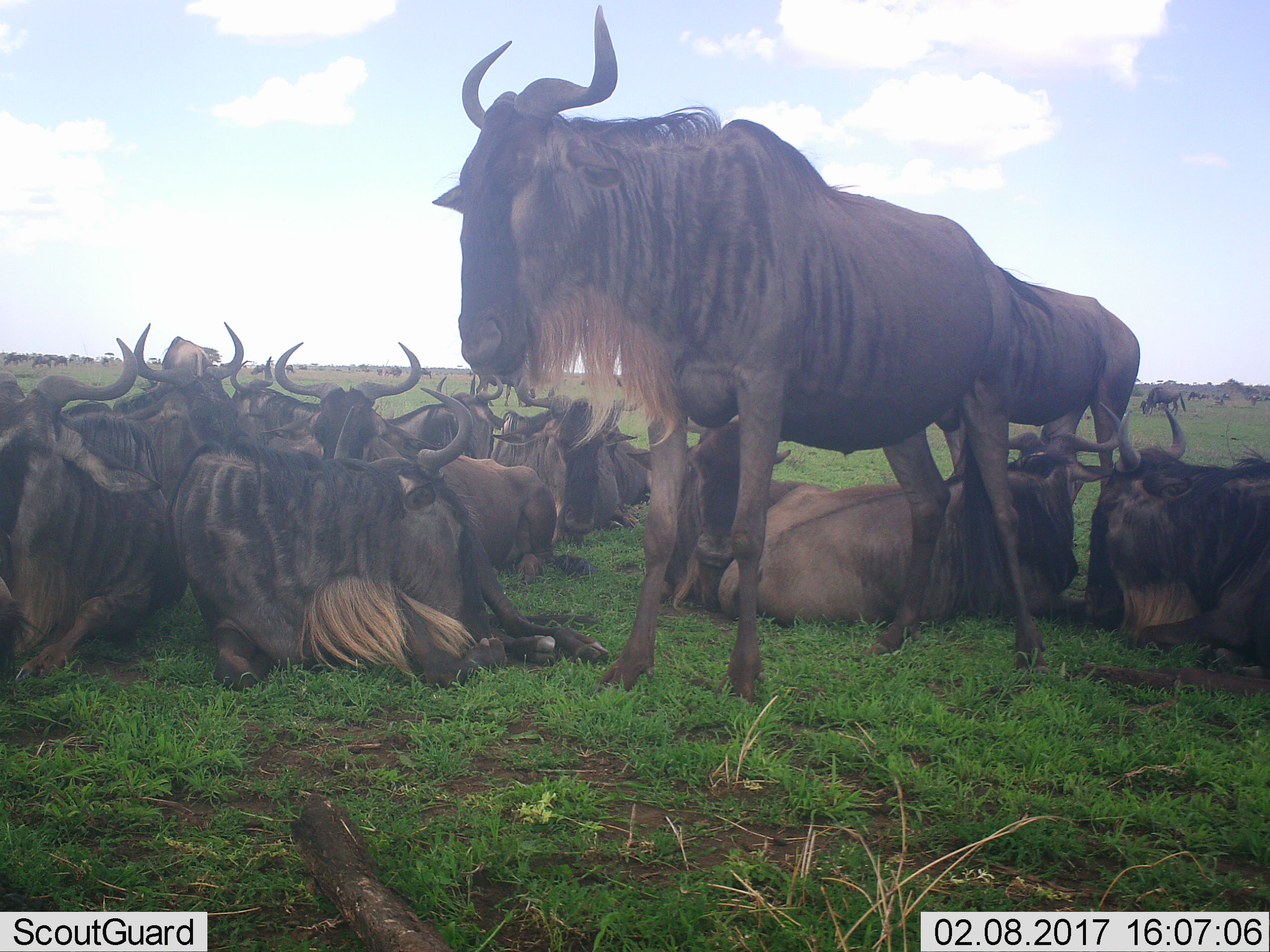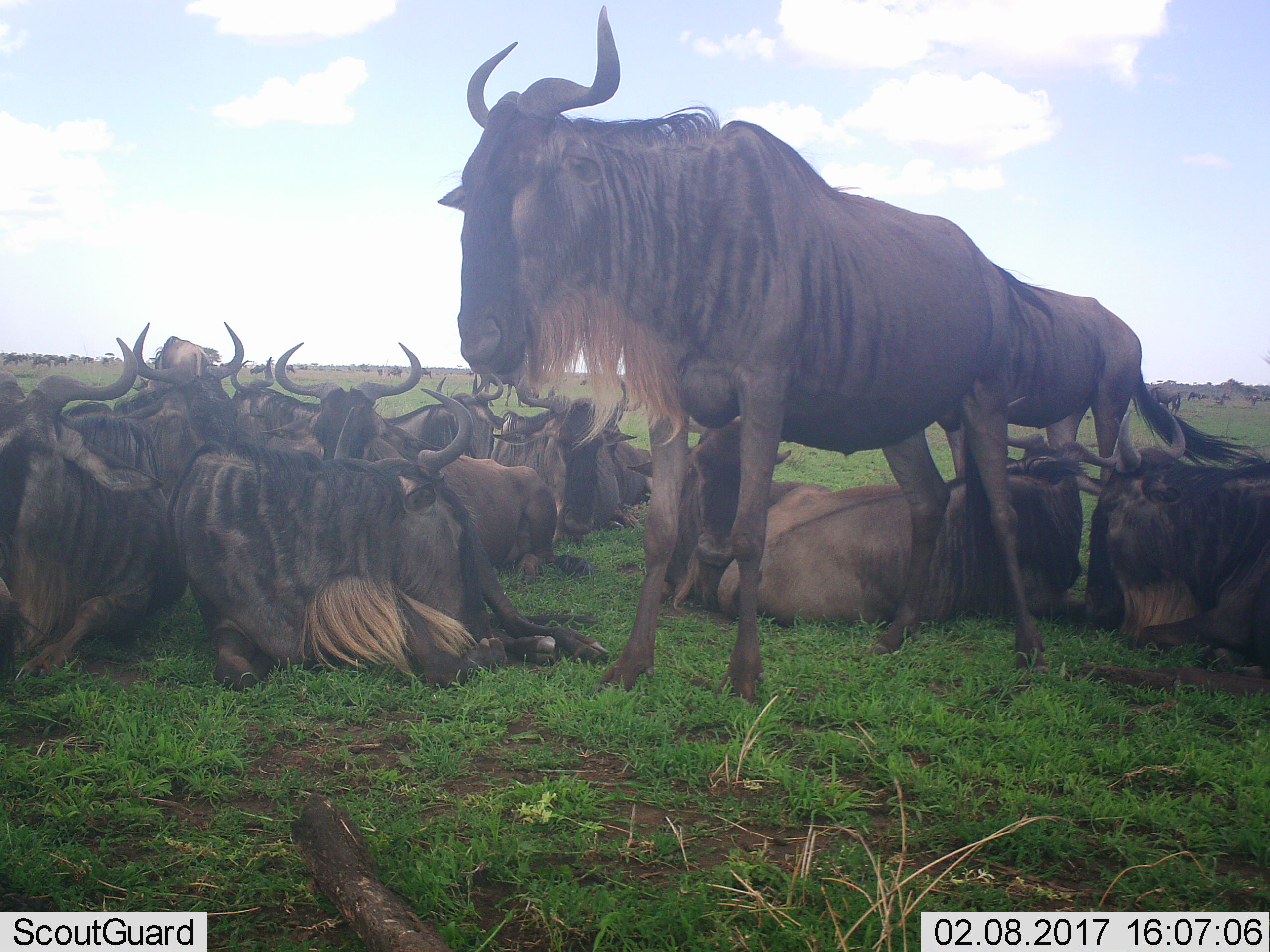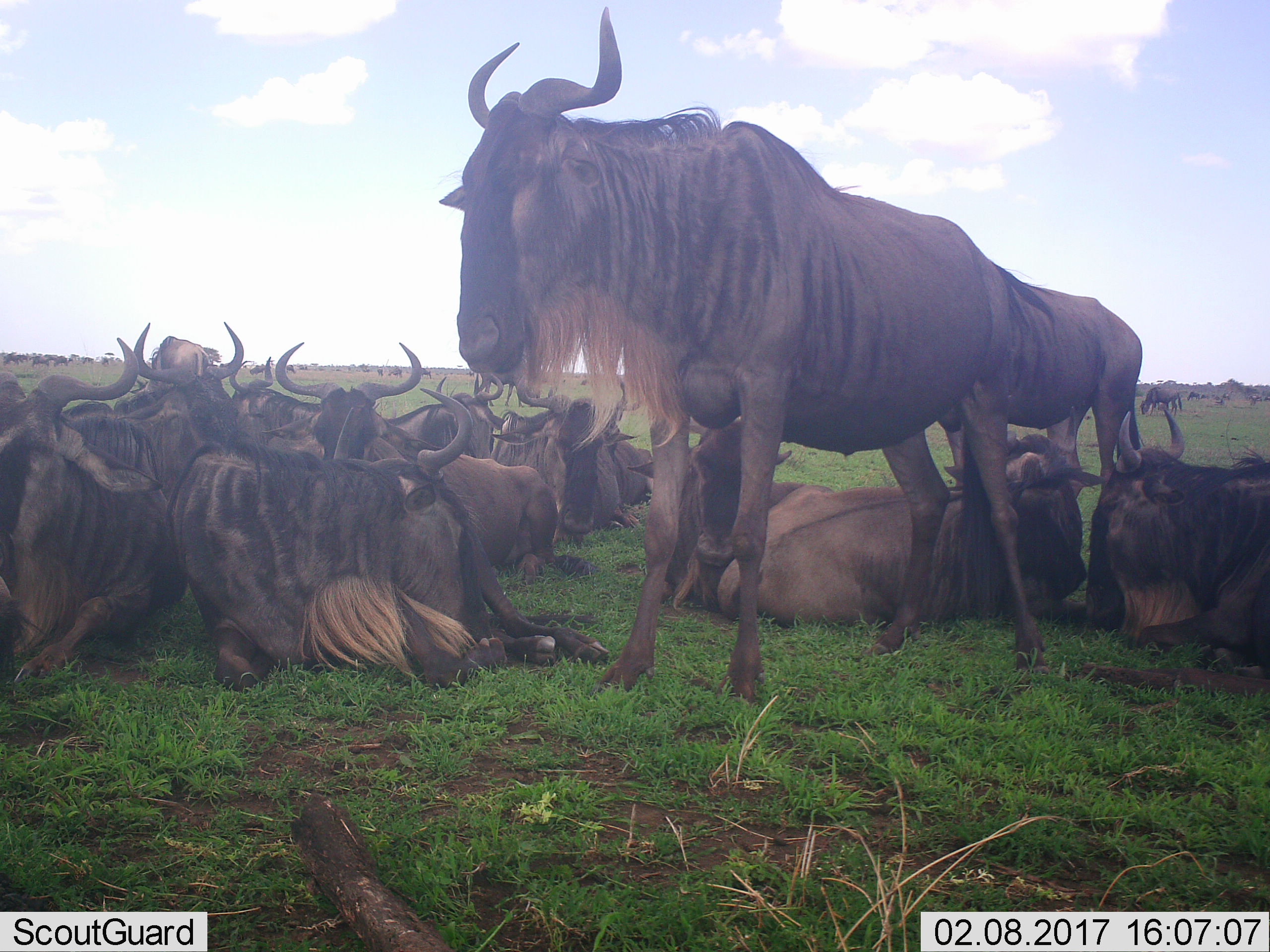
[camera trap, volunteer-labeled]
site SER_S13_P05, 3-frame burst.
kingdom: Animalia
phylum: Chordata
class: Mammalia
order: Artiodactyla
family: Bovidae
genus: Connochaetes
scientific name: Connochaetes taurinus taurinus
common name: blue wildebeest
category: wildebeestblue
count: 11-50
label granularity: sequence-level